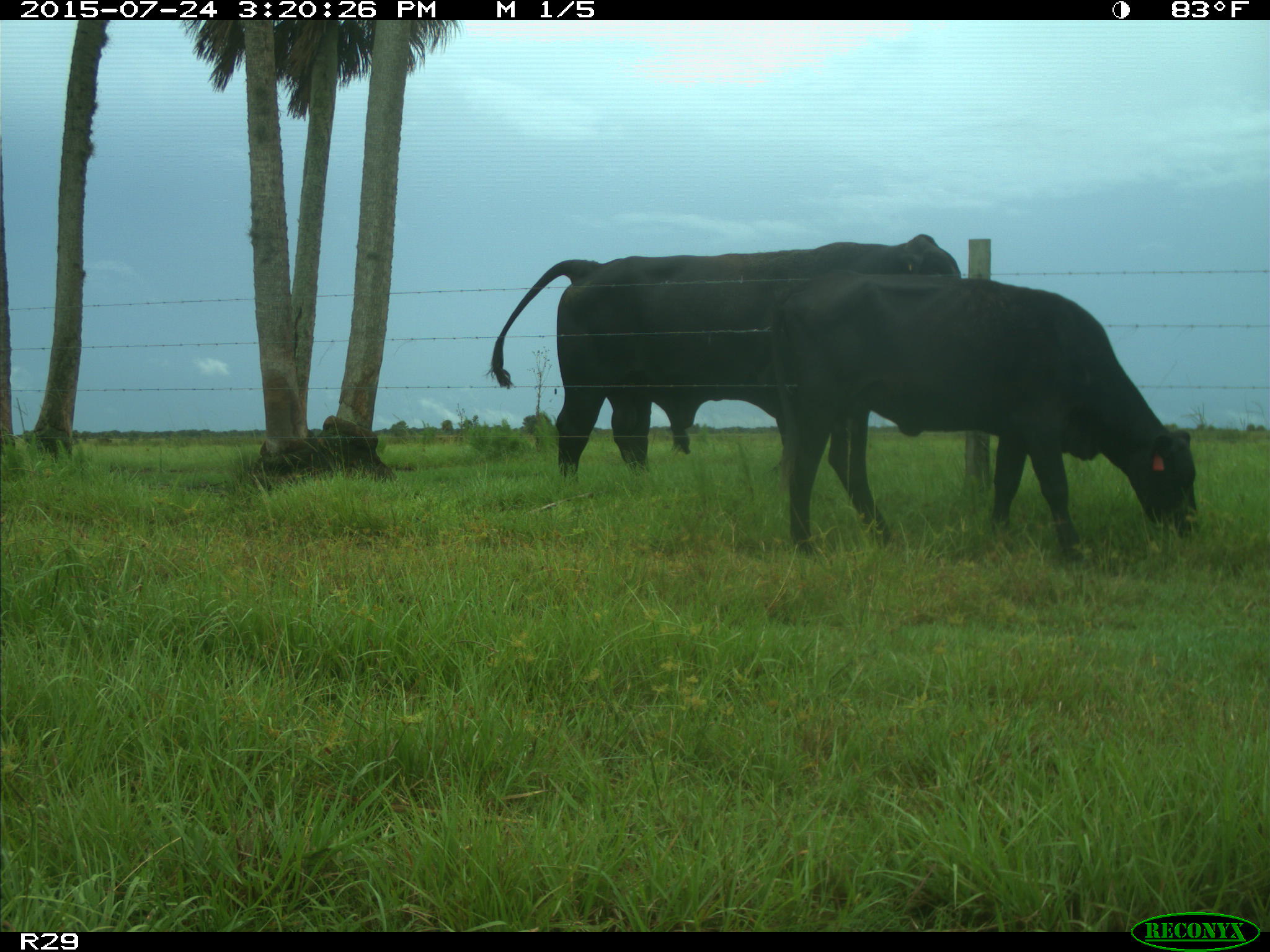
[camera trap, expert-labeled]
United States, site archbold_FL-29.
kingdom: Animalia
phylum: Chordata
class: Mammalia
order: Artiodactyla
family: Bovidae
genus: Bos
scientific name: Bos taurus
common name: domestic cow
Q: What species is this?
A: Bos taurus (domestic cow).